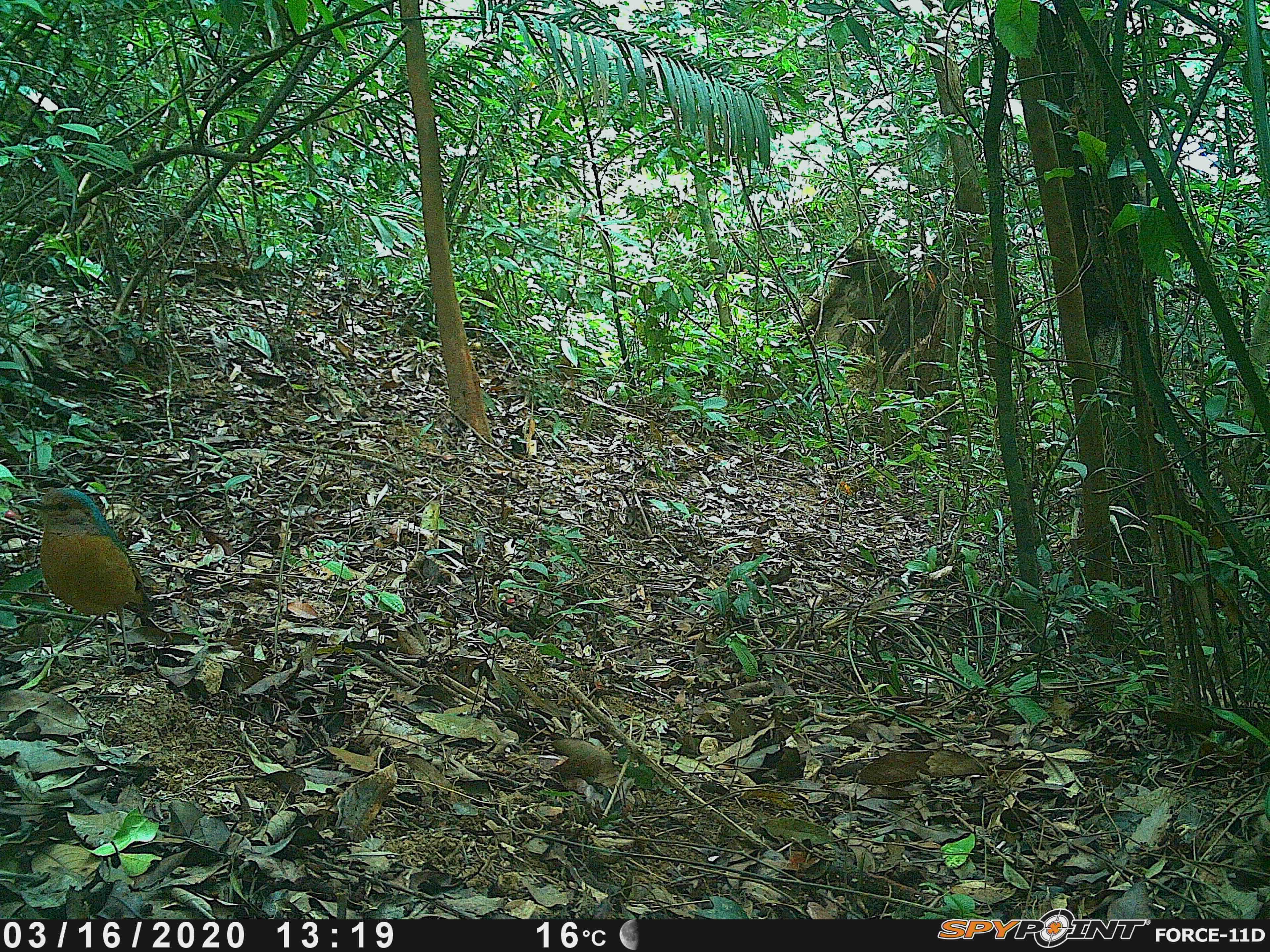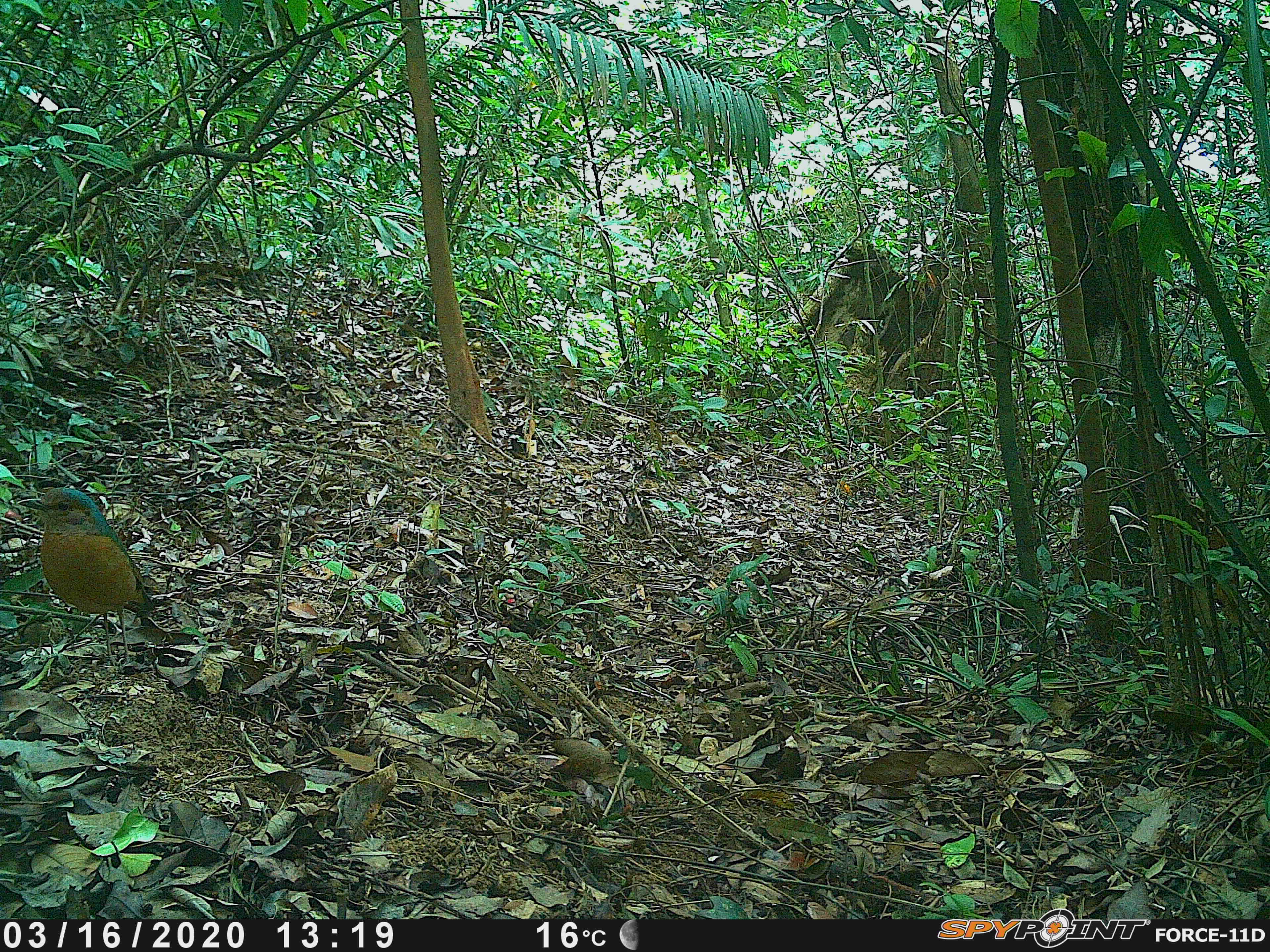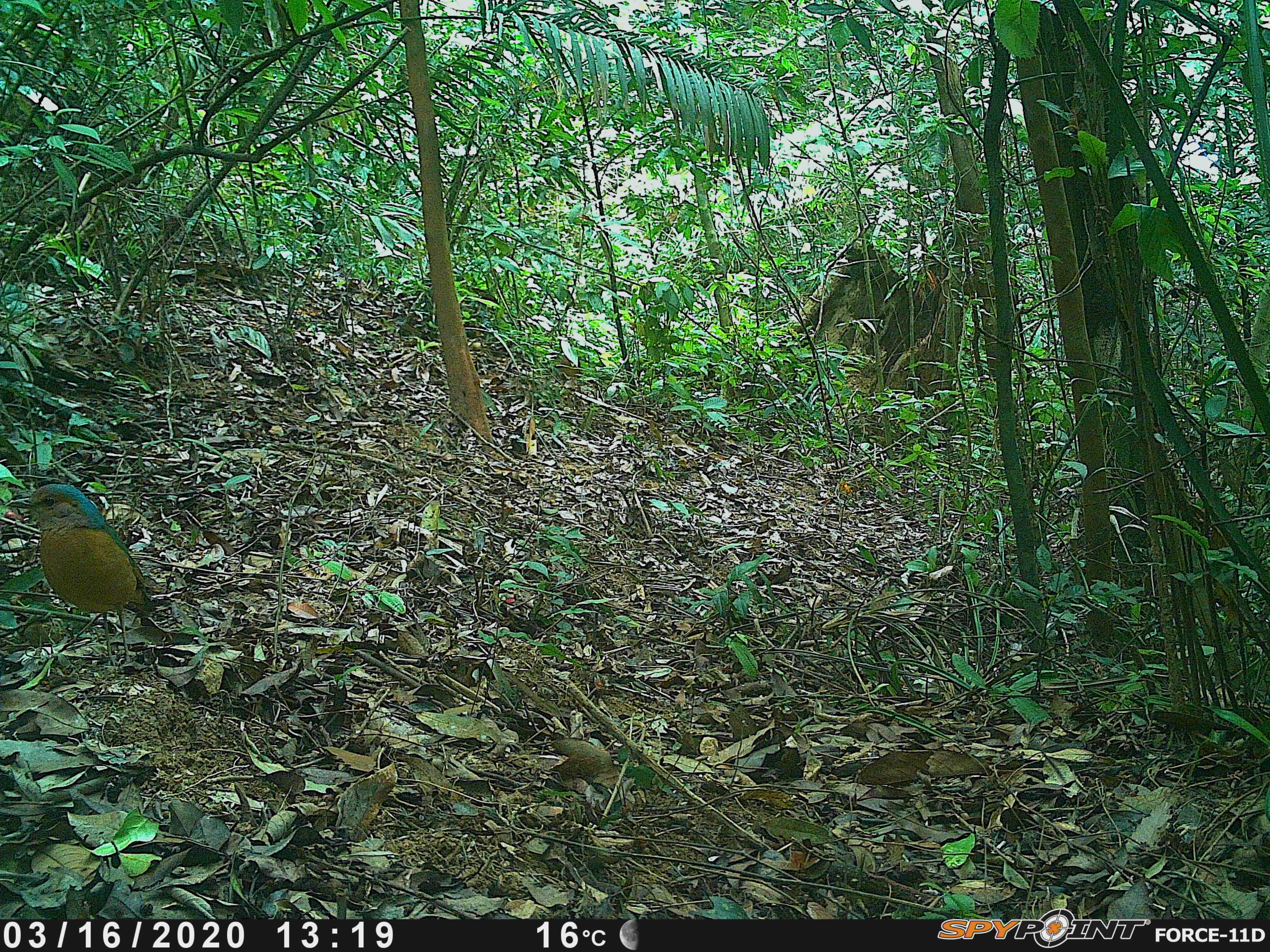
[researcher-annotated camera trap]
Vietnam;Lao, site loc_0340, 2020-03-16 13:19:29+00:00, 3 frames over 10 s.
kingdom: Animalia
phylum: Chordata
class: Aves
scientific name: Aves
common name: bird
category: unidentified bird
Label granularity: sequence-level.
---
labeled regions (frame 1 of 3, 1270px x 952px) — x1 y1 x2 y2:
unidentified bird: 15 486 155 666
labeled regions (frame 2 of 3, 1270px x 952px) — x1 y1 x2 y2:
unidentified bird: 15 486 155 665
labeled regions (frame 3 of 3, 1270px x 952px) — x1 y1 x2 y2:
unidentified bird: 4 483 154 666